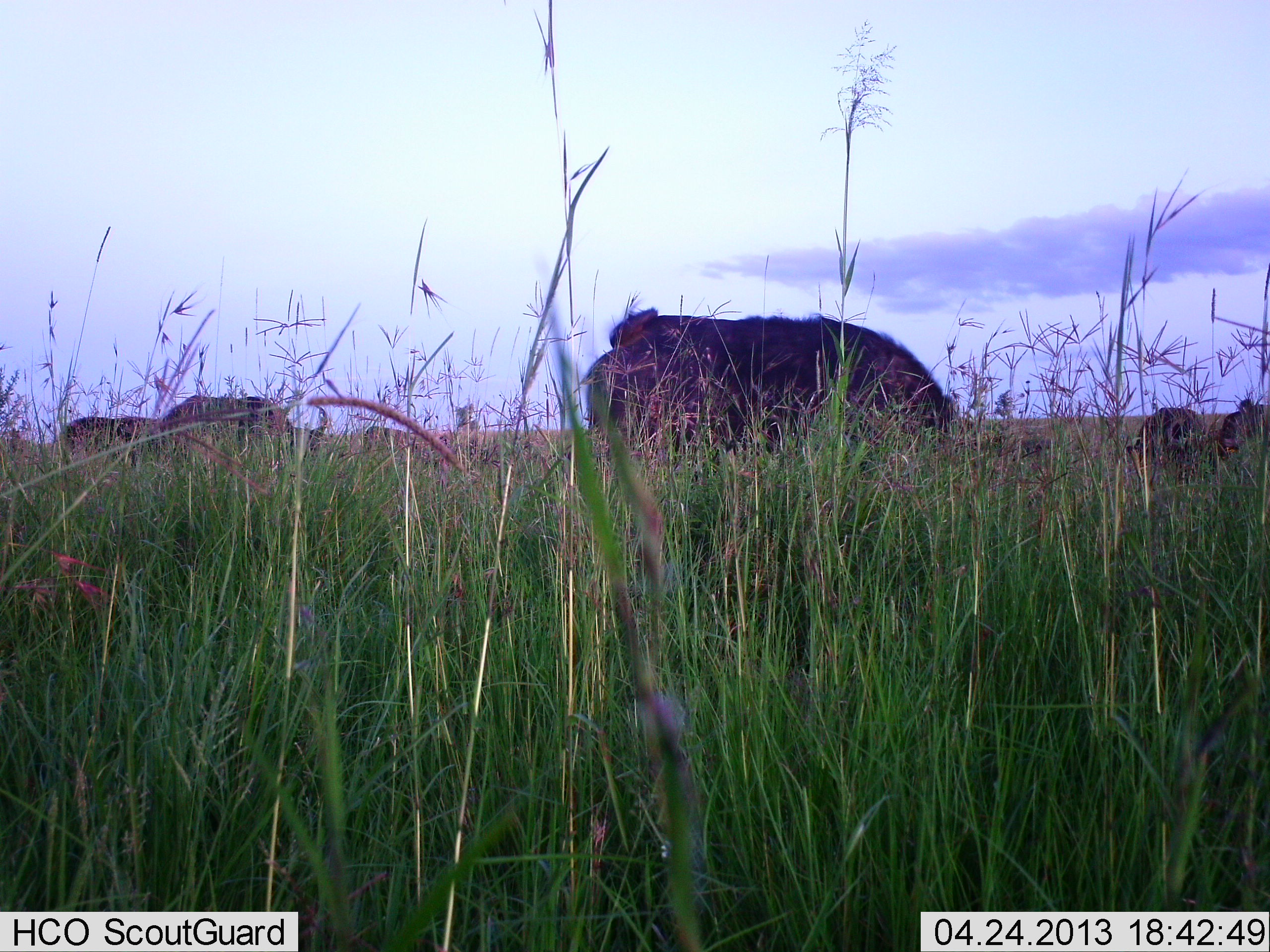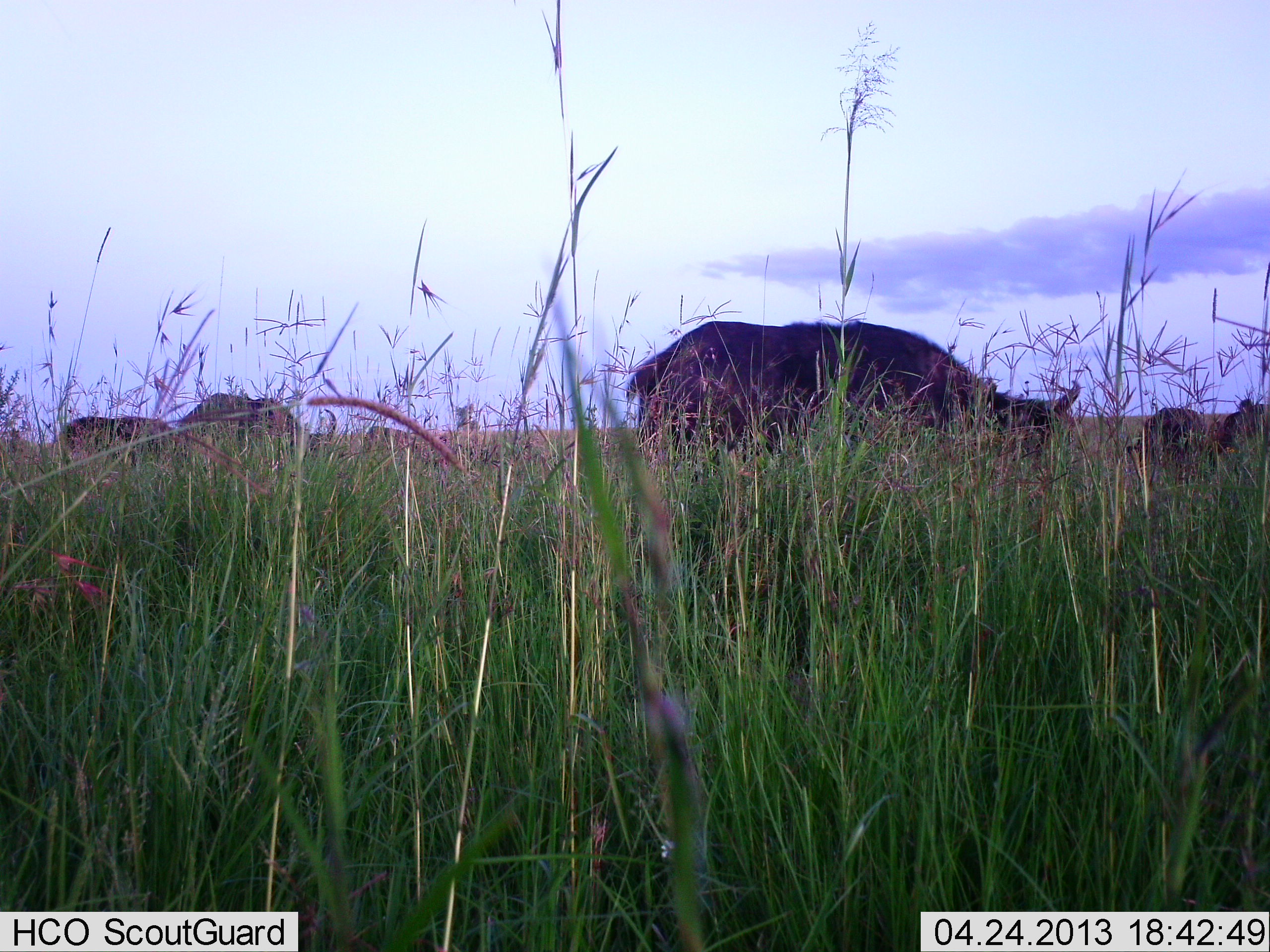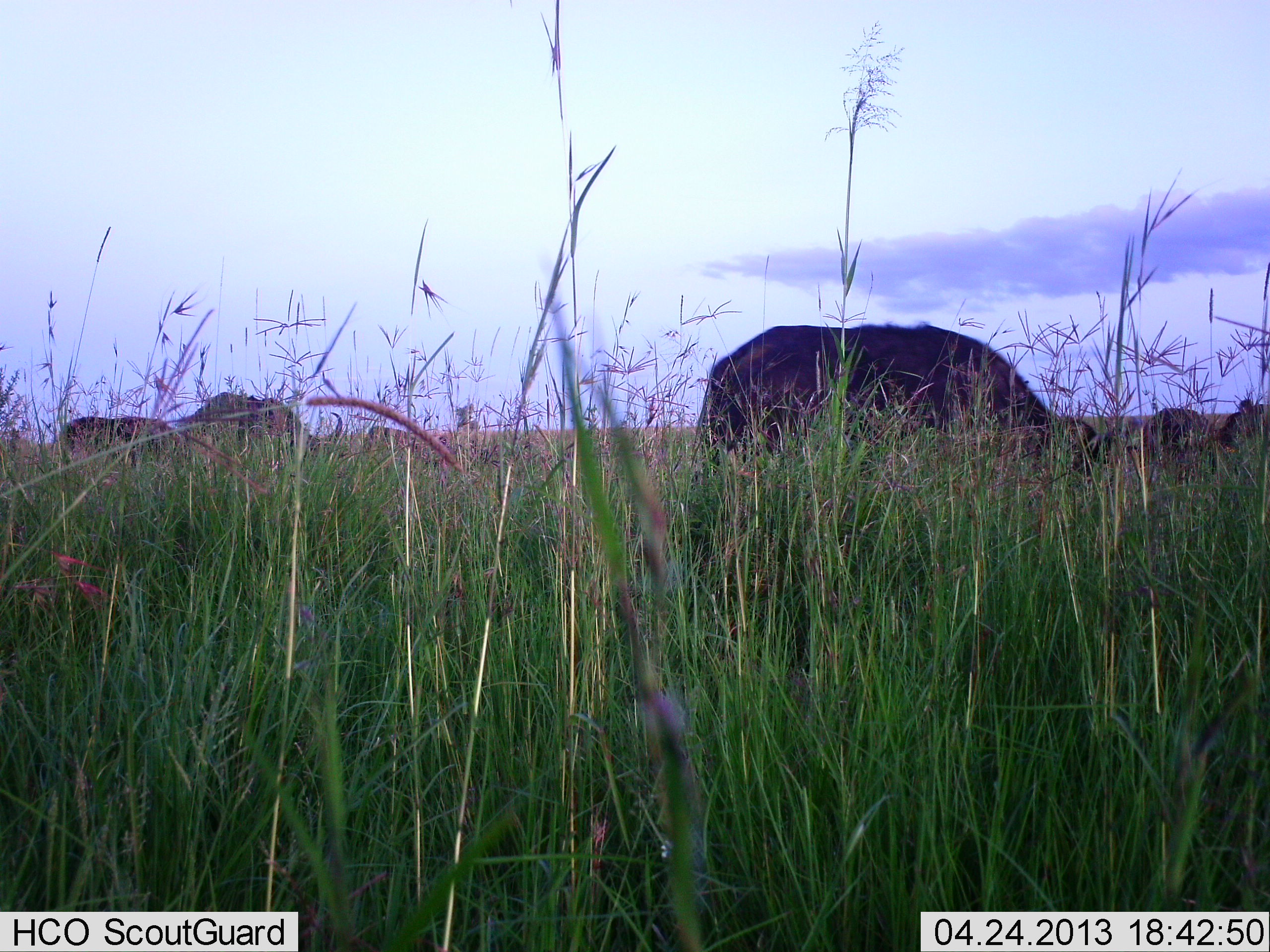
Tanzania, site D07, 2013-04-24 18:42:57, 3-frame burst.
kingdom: Animalia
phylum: Chordata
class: Mammalia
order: Artiodactyla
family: Bovidae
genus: Syncerus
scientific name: Syncerus caffer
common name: cape buffalo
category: buffalo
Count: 5.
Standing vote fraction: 30%.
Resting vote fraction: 10%.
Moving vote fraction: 40%.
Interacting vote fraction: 0%.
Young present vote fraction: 0%.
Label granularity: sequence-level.